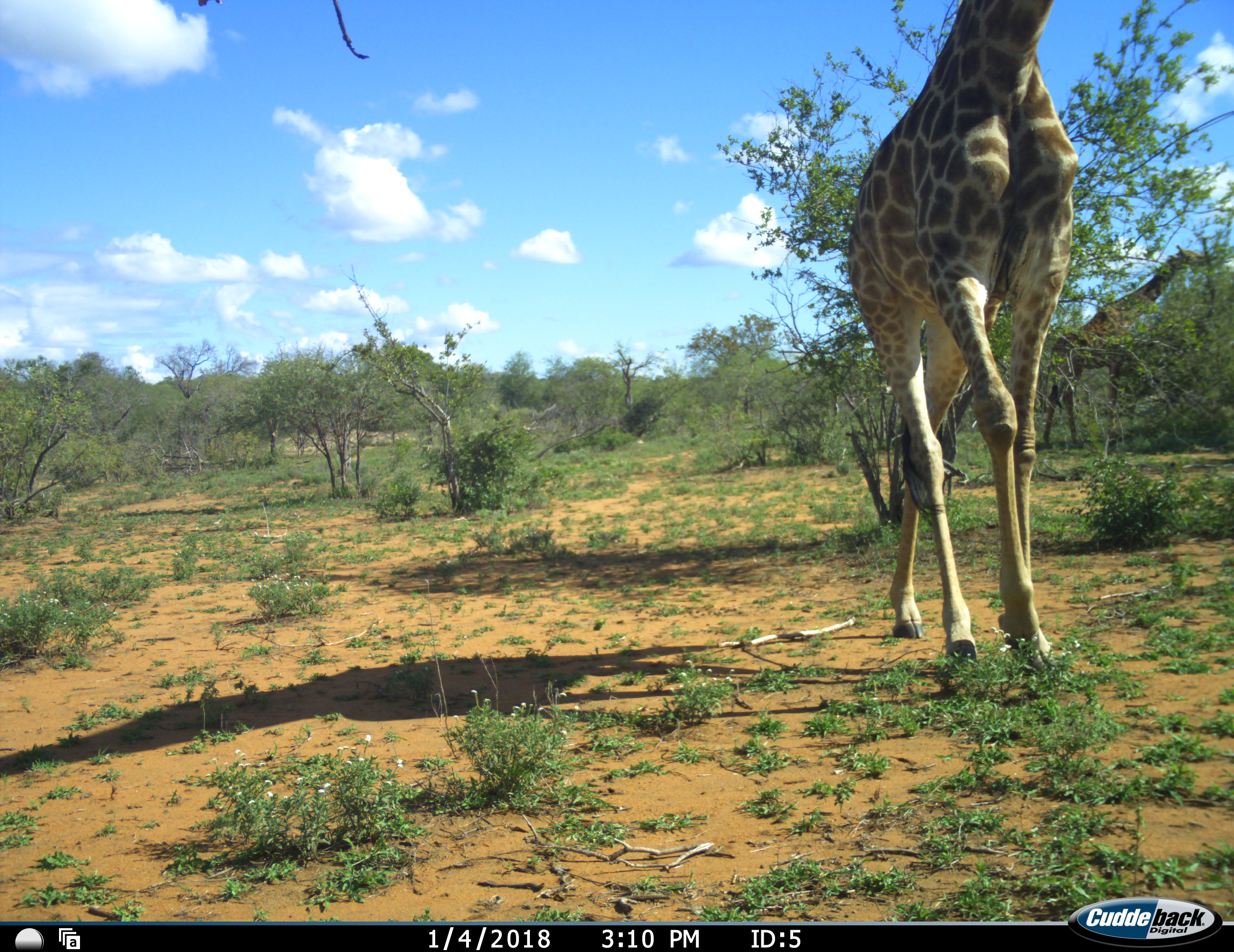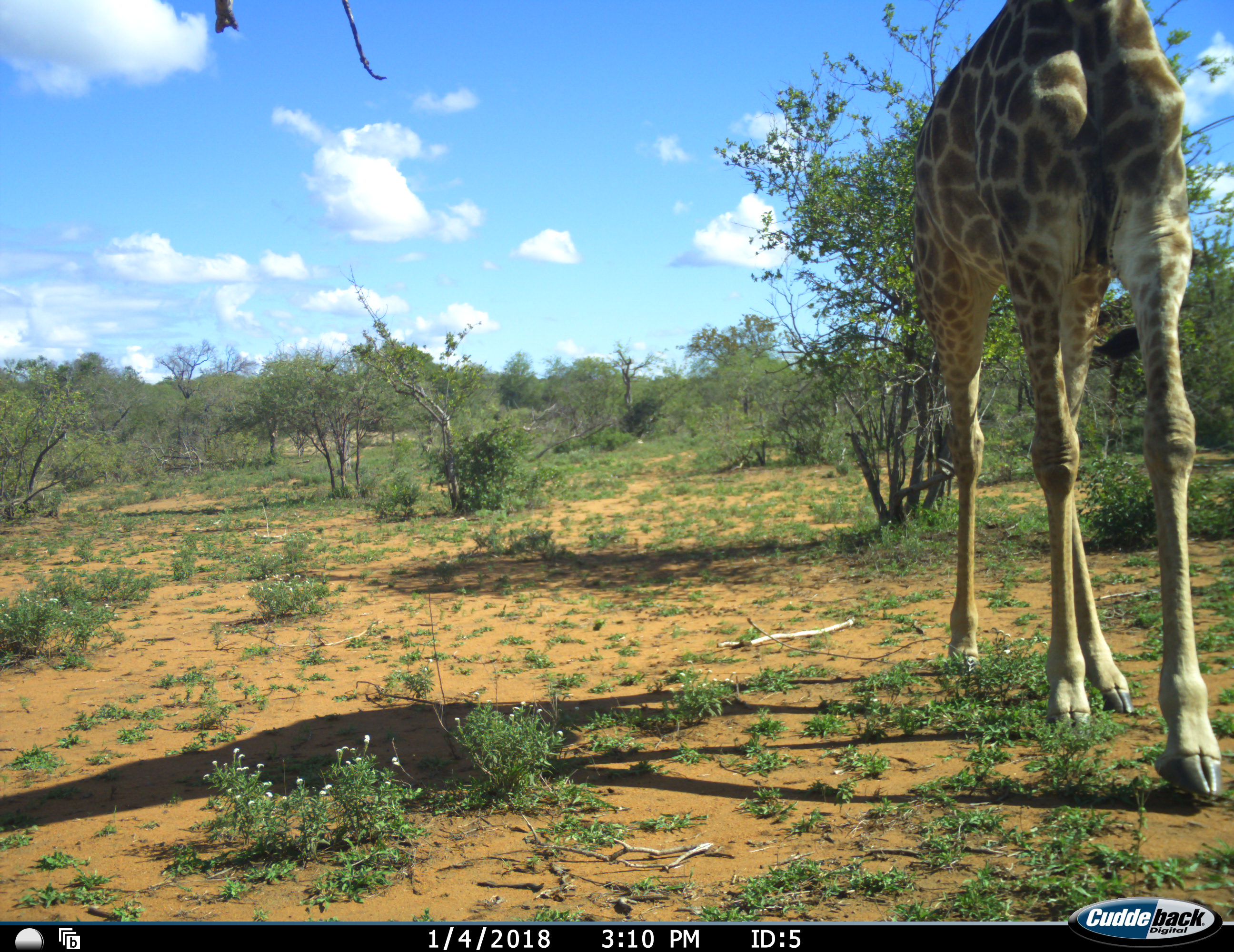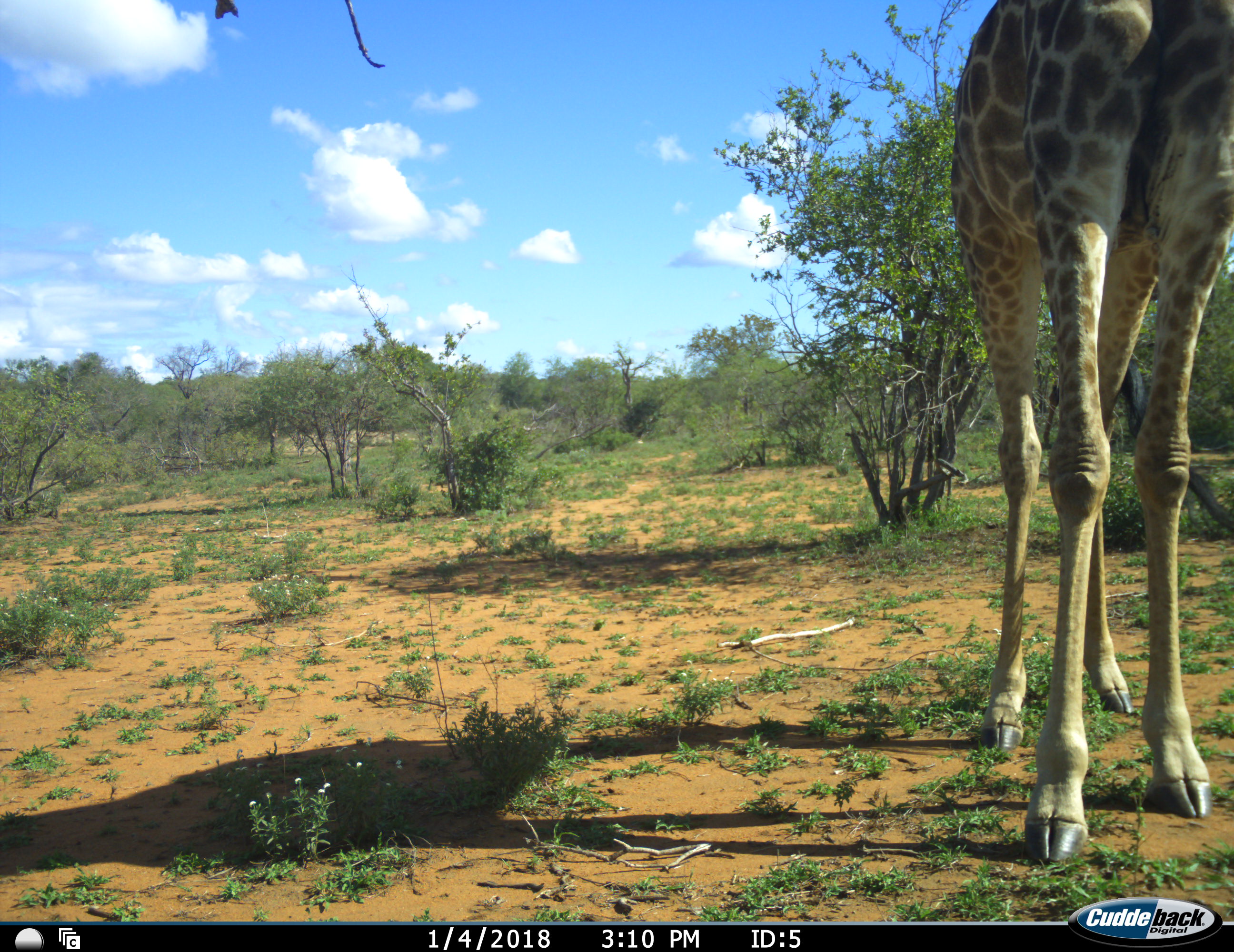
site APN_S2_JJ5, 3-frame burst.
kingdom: Animalia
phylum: Chordata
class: Mammalia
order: Artiodactyla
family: Giraffidae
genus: Giraffa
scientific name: Giraffa camelopardalis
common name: giraffe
Giraffe (Giraffa camelopardalis), count 1. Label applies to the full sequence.